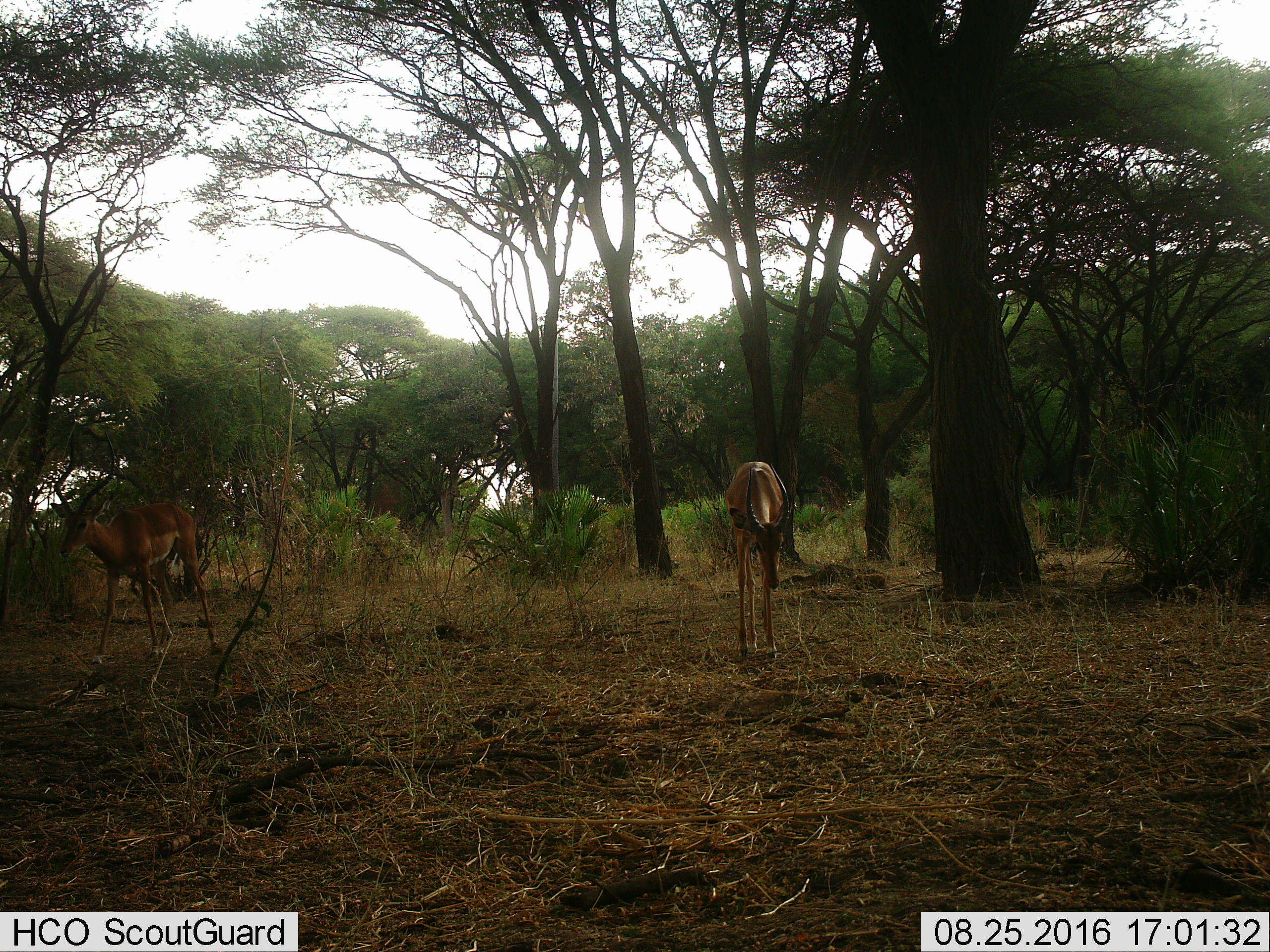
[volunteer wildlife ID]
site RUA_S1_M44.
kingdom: Animalia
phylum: Chordata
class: Mammalia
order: Artiodactyla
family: Bovidae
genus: Aepyceros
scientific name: Aepyceros melampus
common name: impala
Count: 2.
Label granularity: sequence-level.